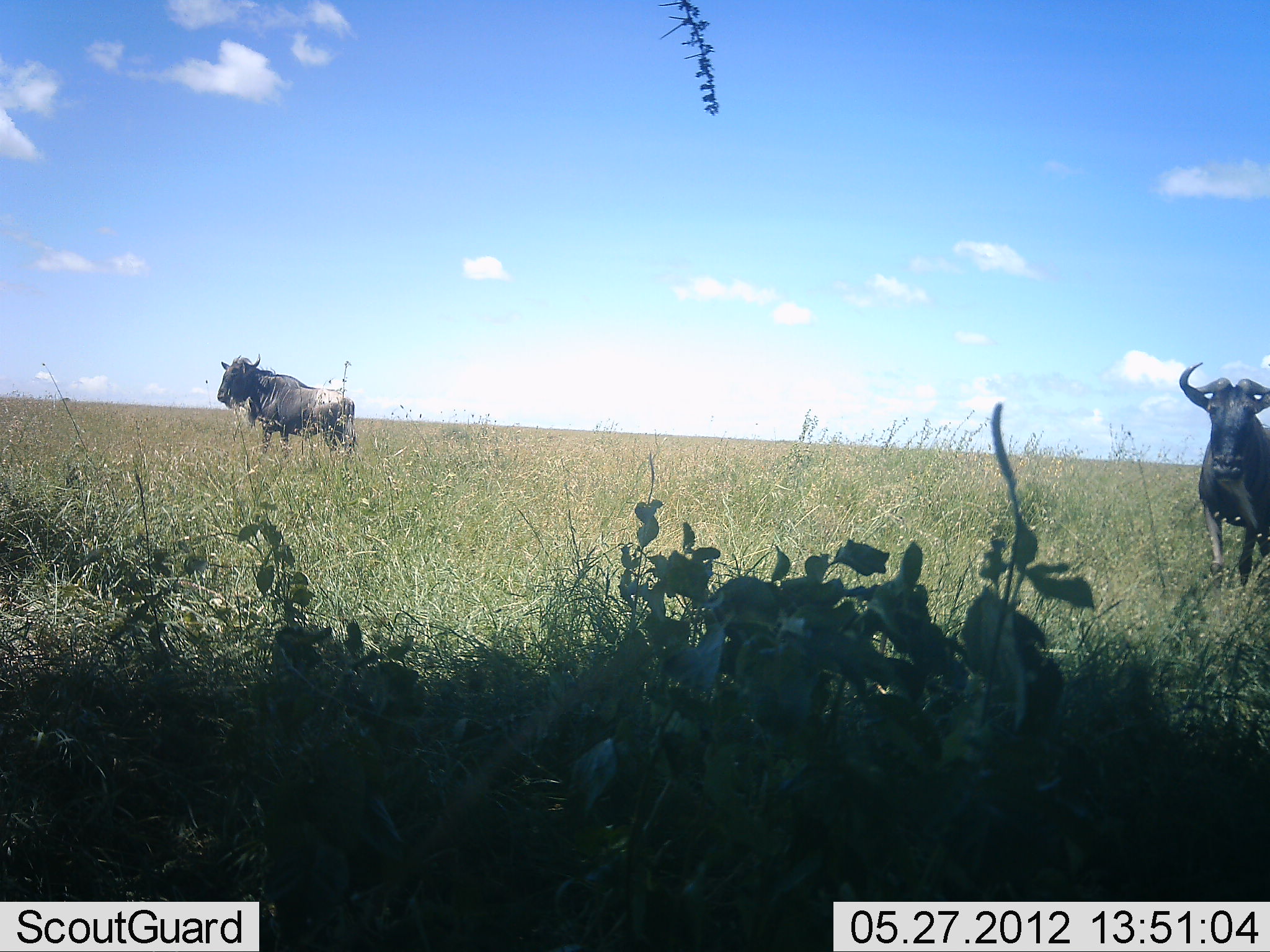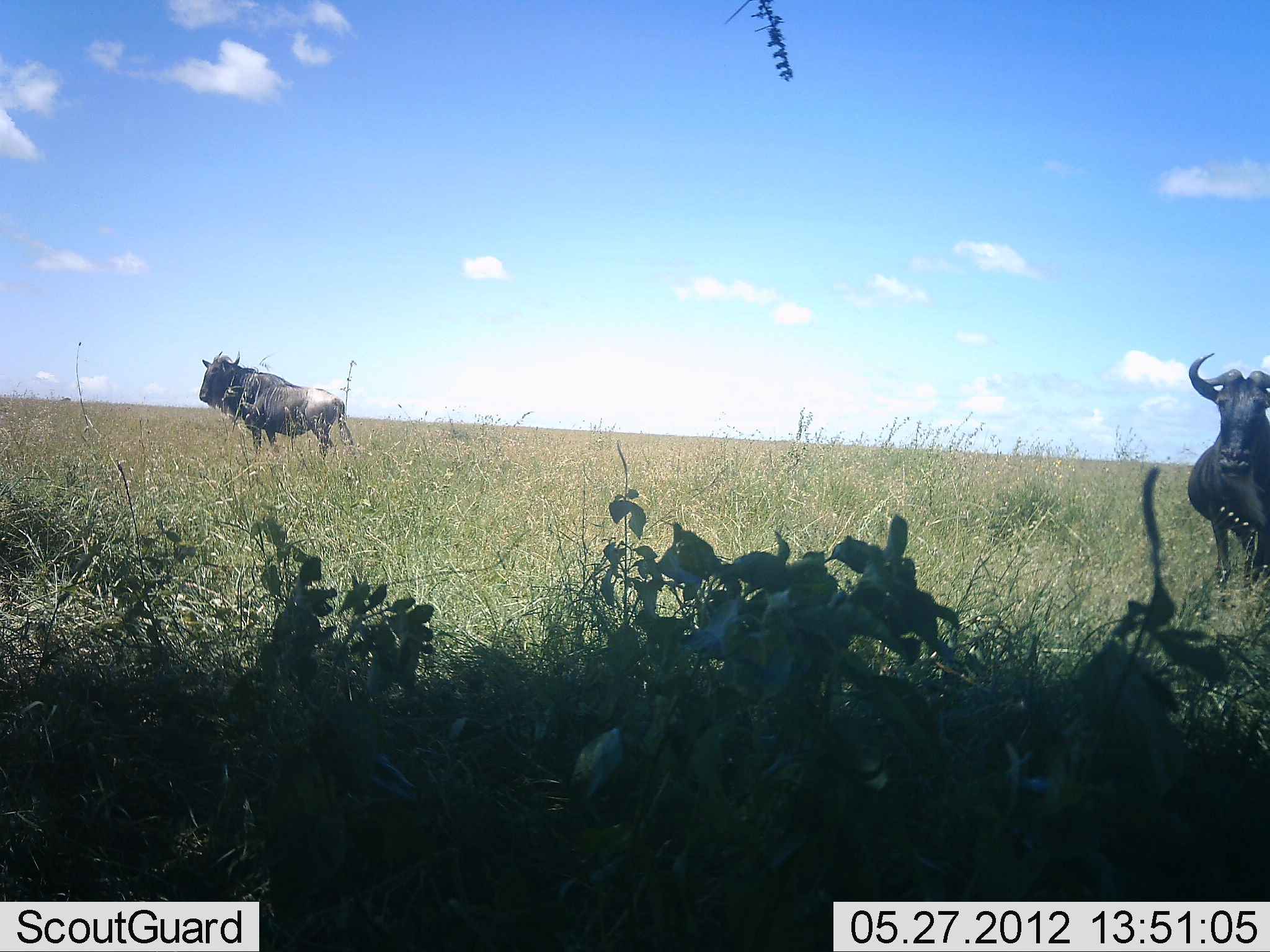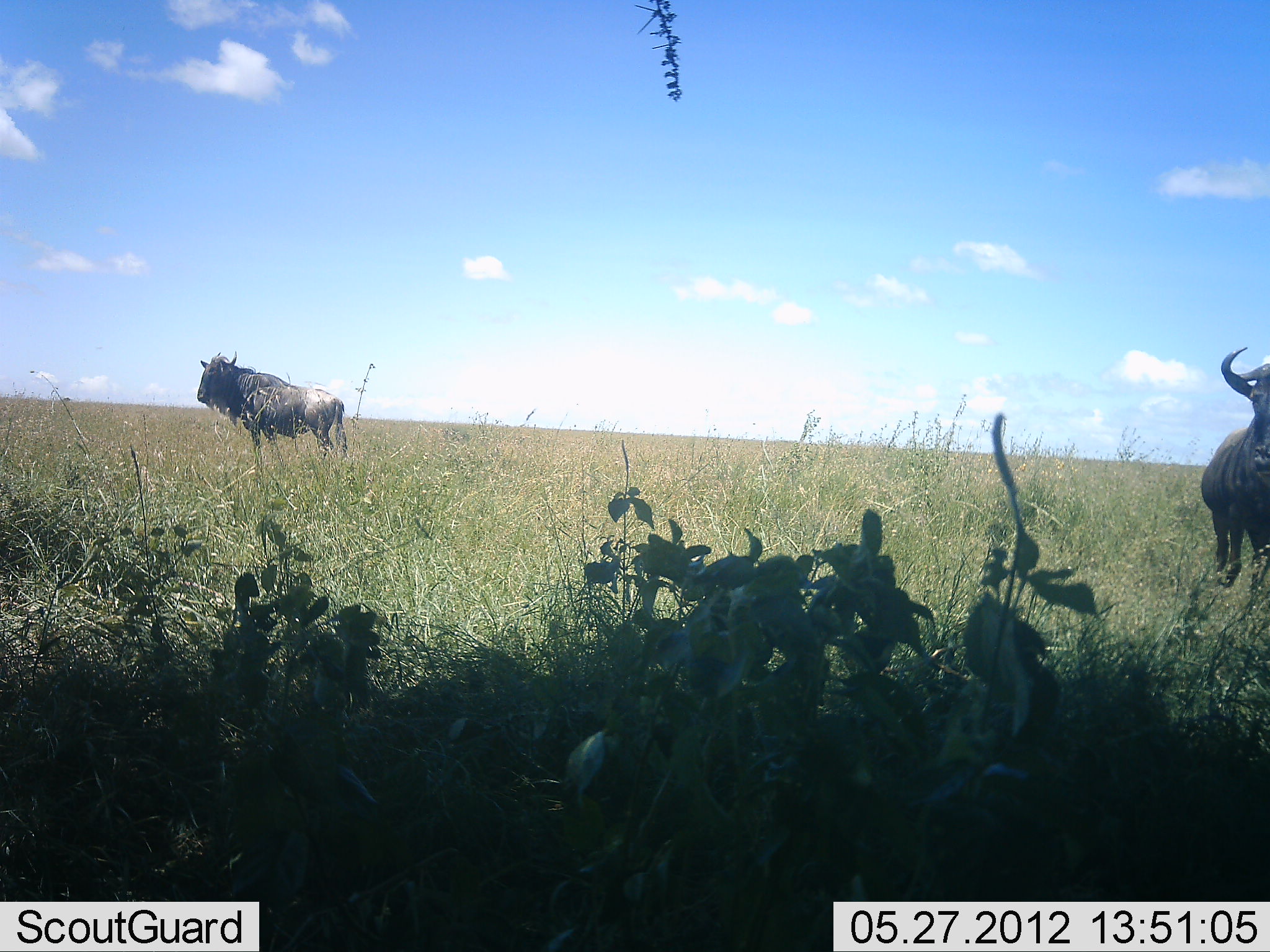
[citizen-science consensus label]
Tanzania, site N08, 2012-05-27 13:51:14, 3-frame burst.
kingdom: Animalia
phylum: Chordata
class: Mammalia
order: Artiodactyla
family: Bovidae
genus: Connochaetes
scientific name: Connochaetes taurinus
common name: blue wildebeest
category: wildebeest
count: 2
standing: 86%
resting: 0%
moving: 33%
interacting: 0%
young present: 0%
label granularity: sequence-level